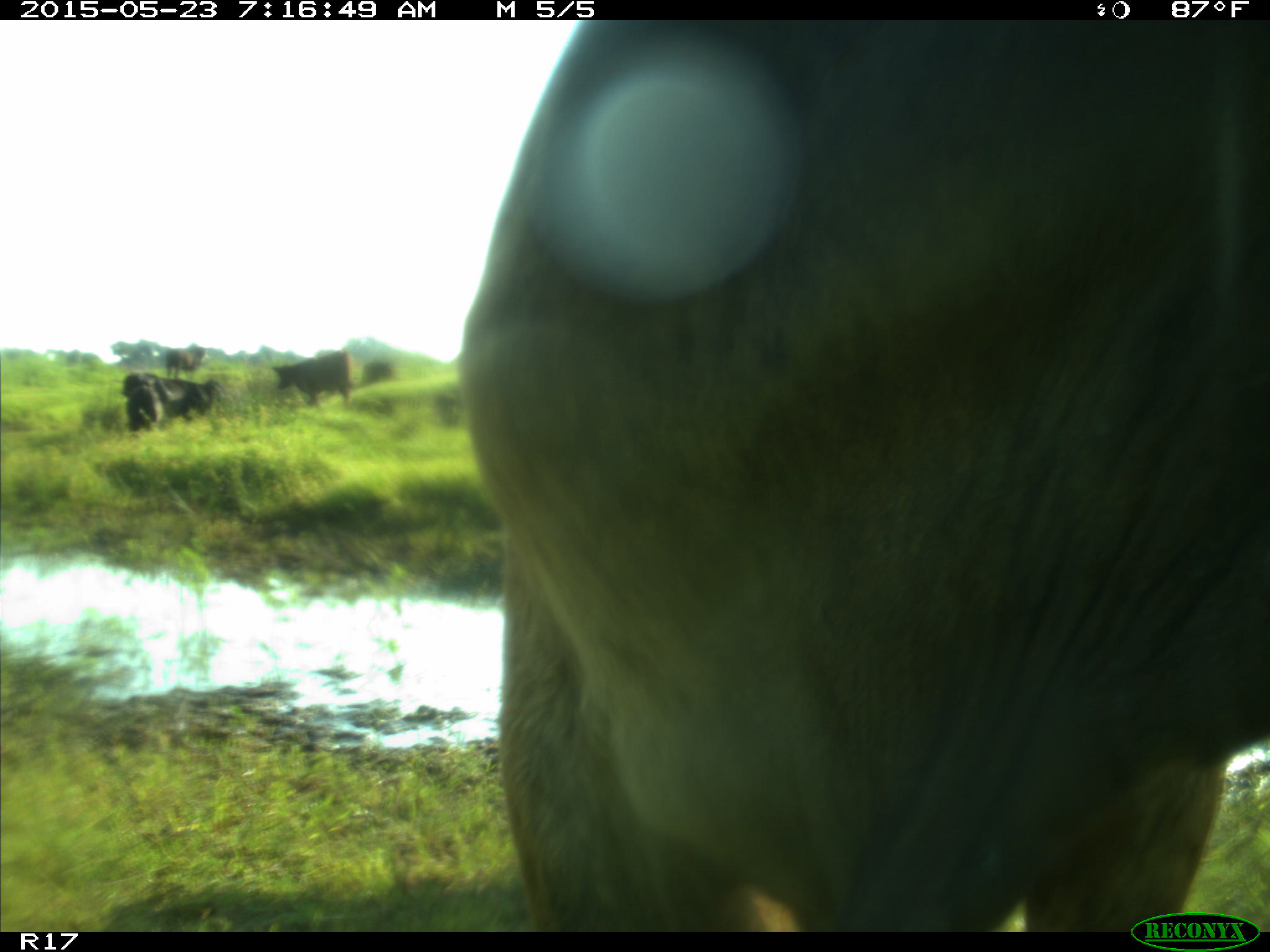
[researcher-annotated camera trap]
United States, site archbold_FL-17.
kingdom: Animalia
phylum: Chordata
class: Mammalia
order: Artiodactyla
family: Bovidae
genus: Bos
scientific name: Bos taurus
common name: domestic cow